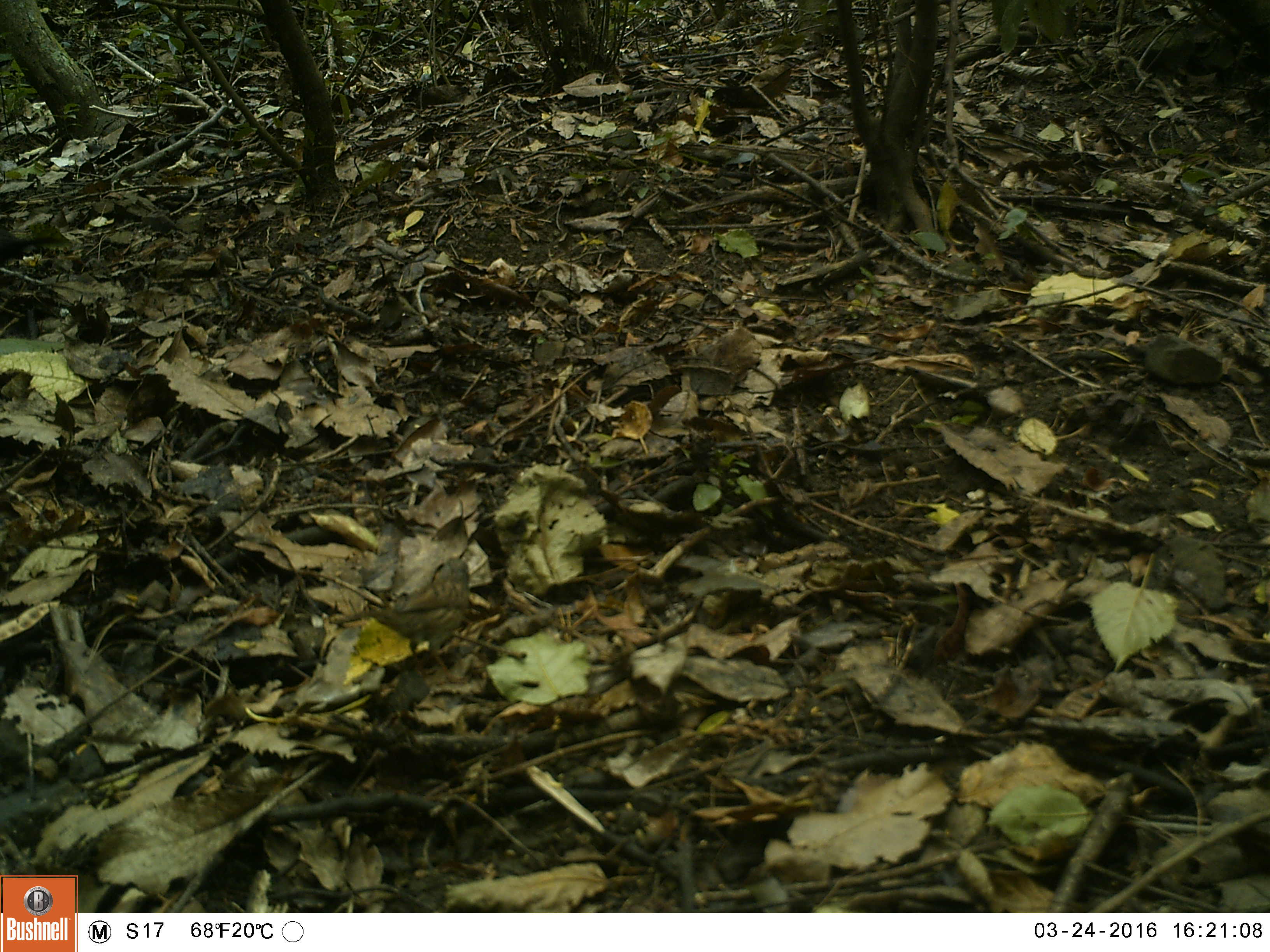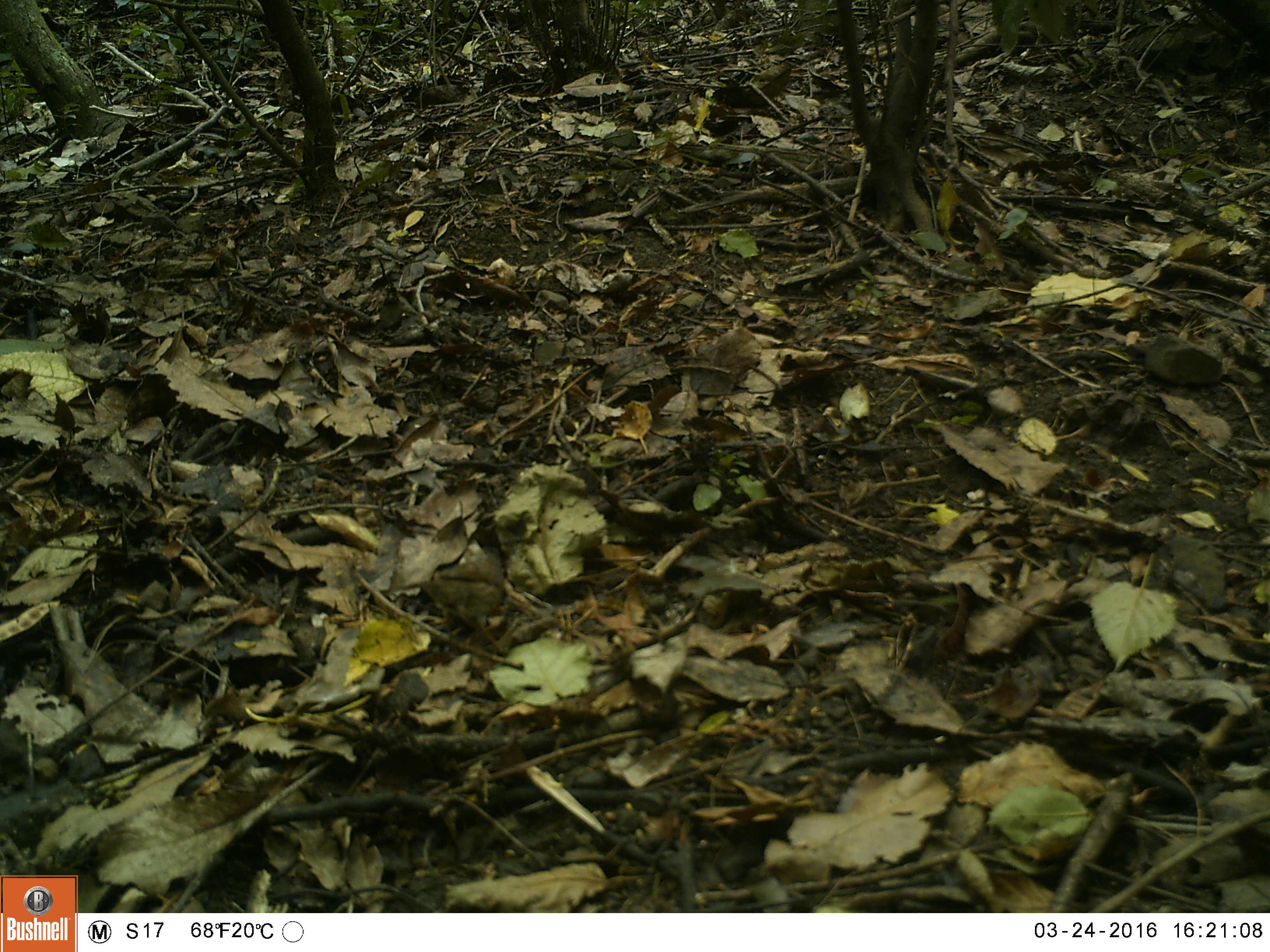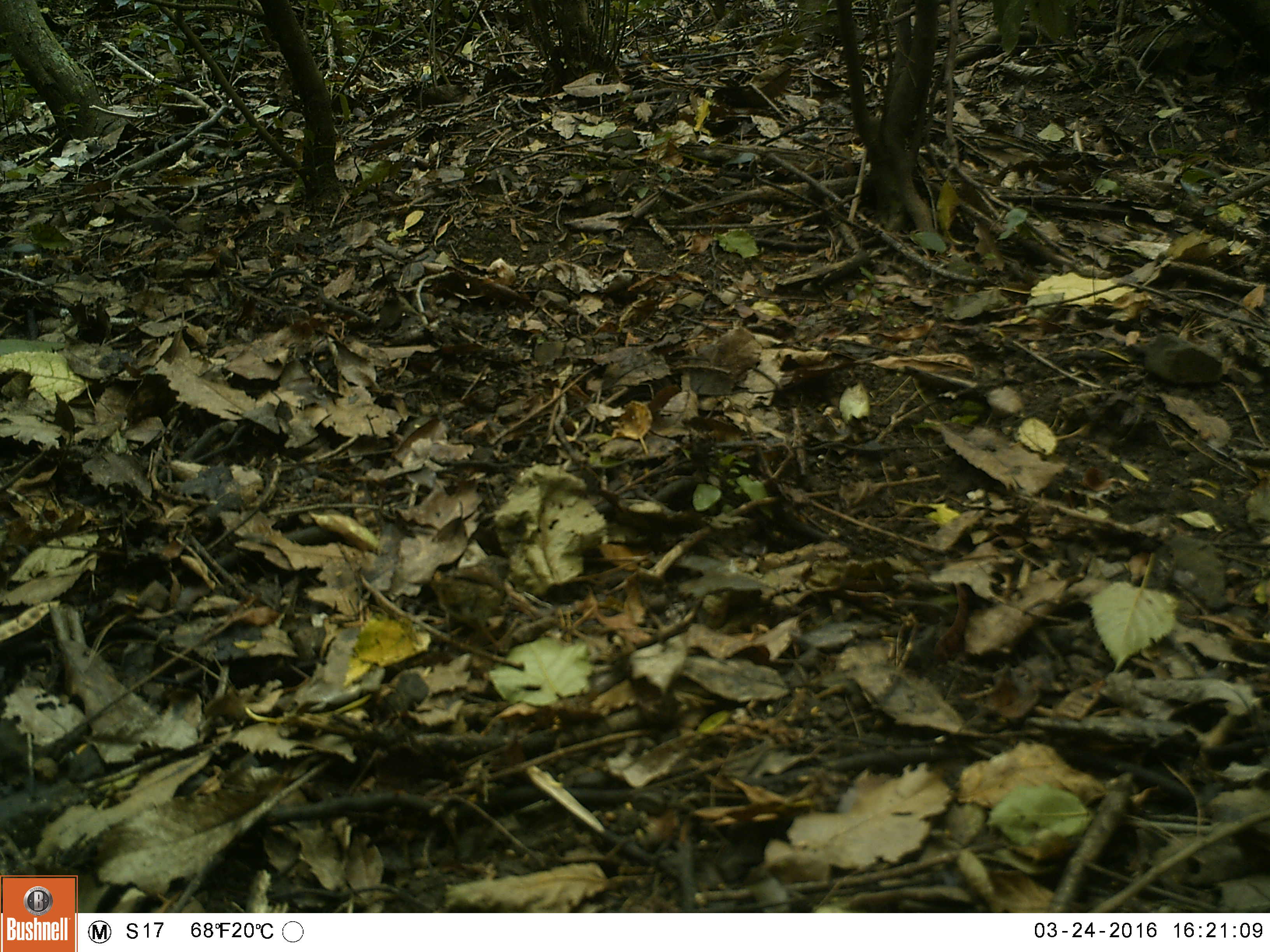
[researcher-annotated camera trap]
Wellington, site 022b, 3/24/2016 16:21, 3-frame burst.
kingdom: Animalia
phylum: Chordata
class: Aves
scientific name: Aves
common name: bird